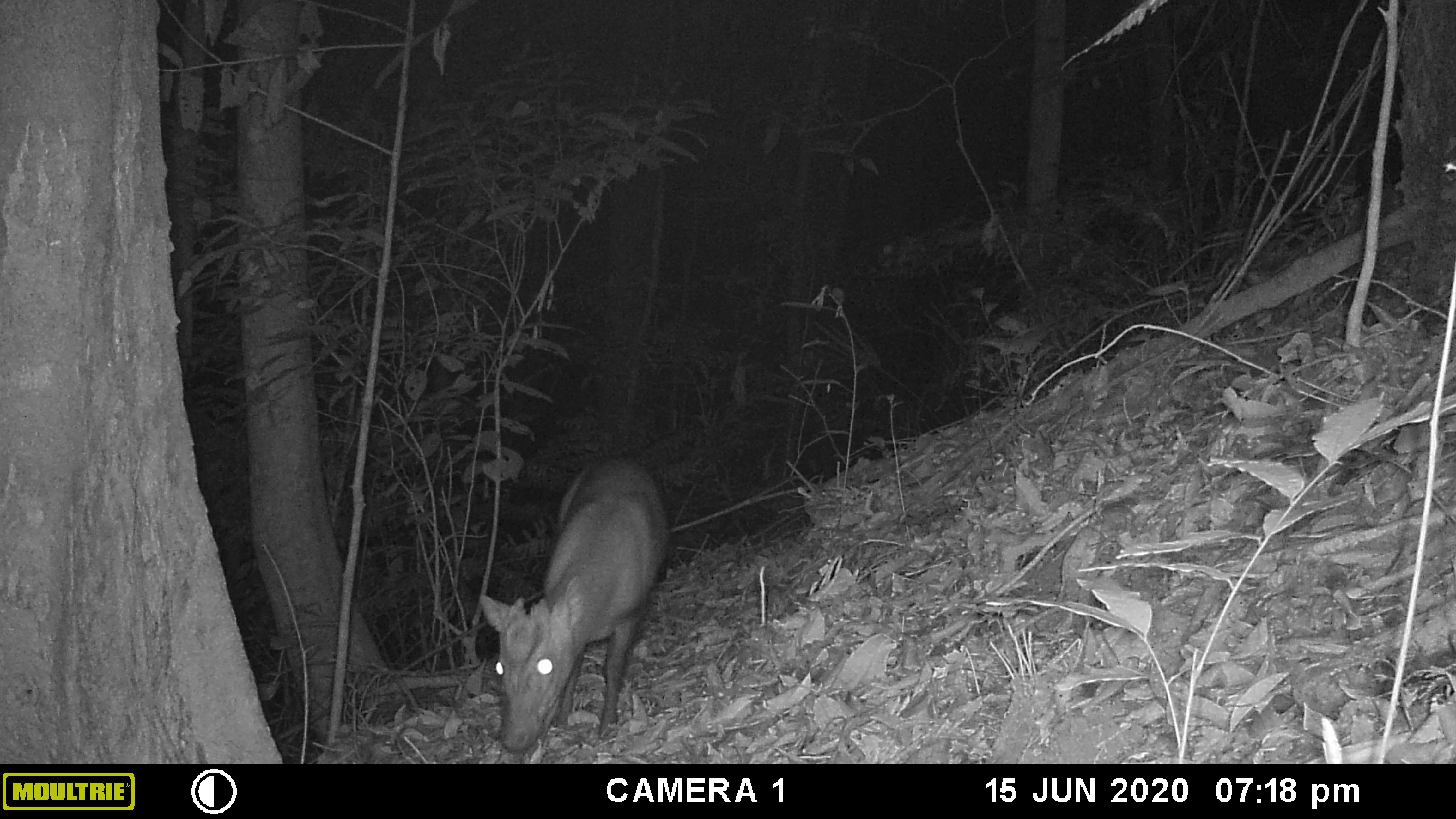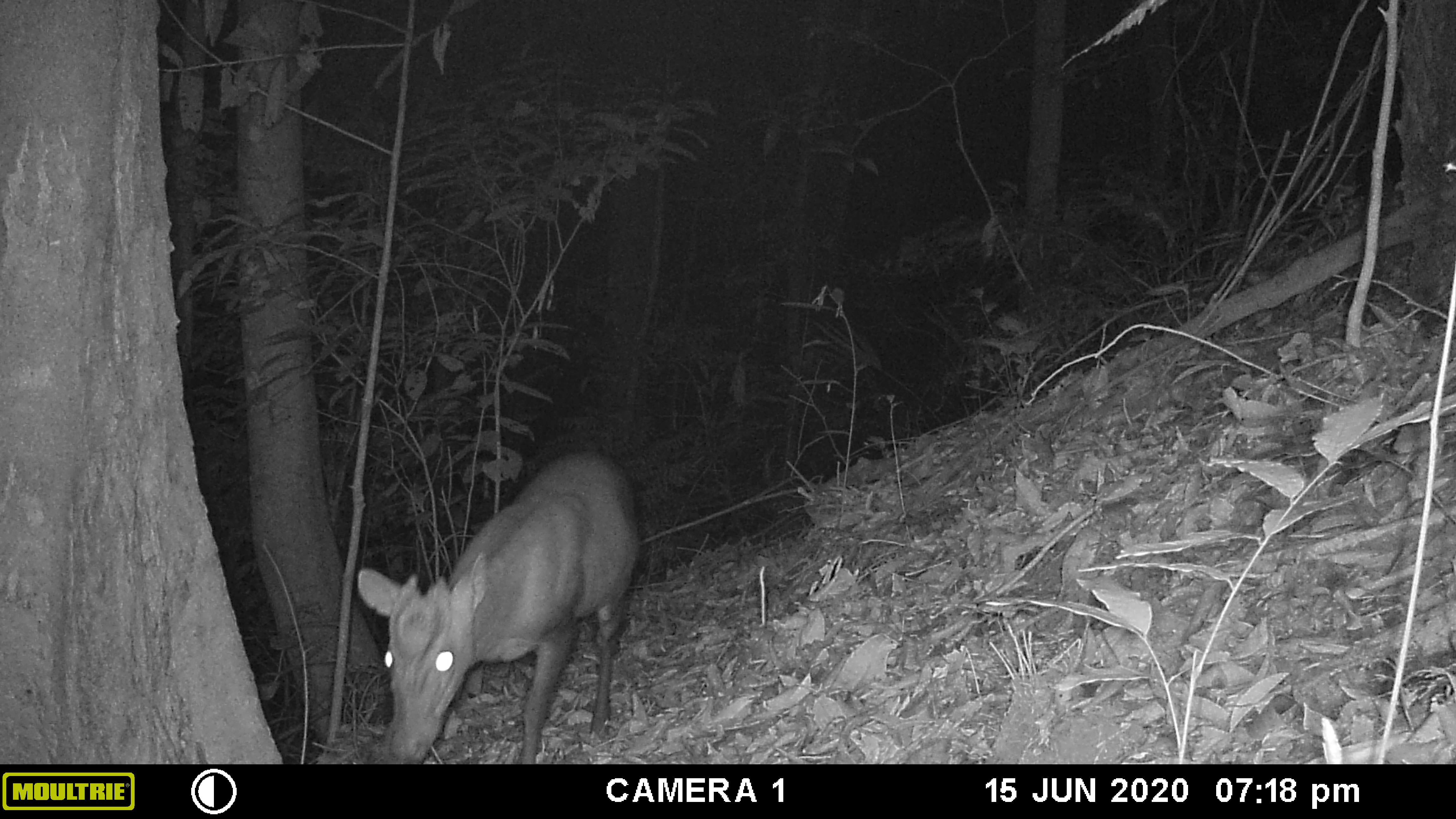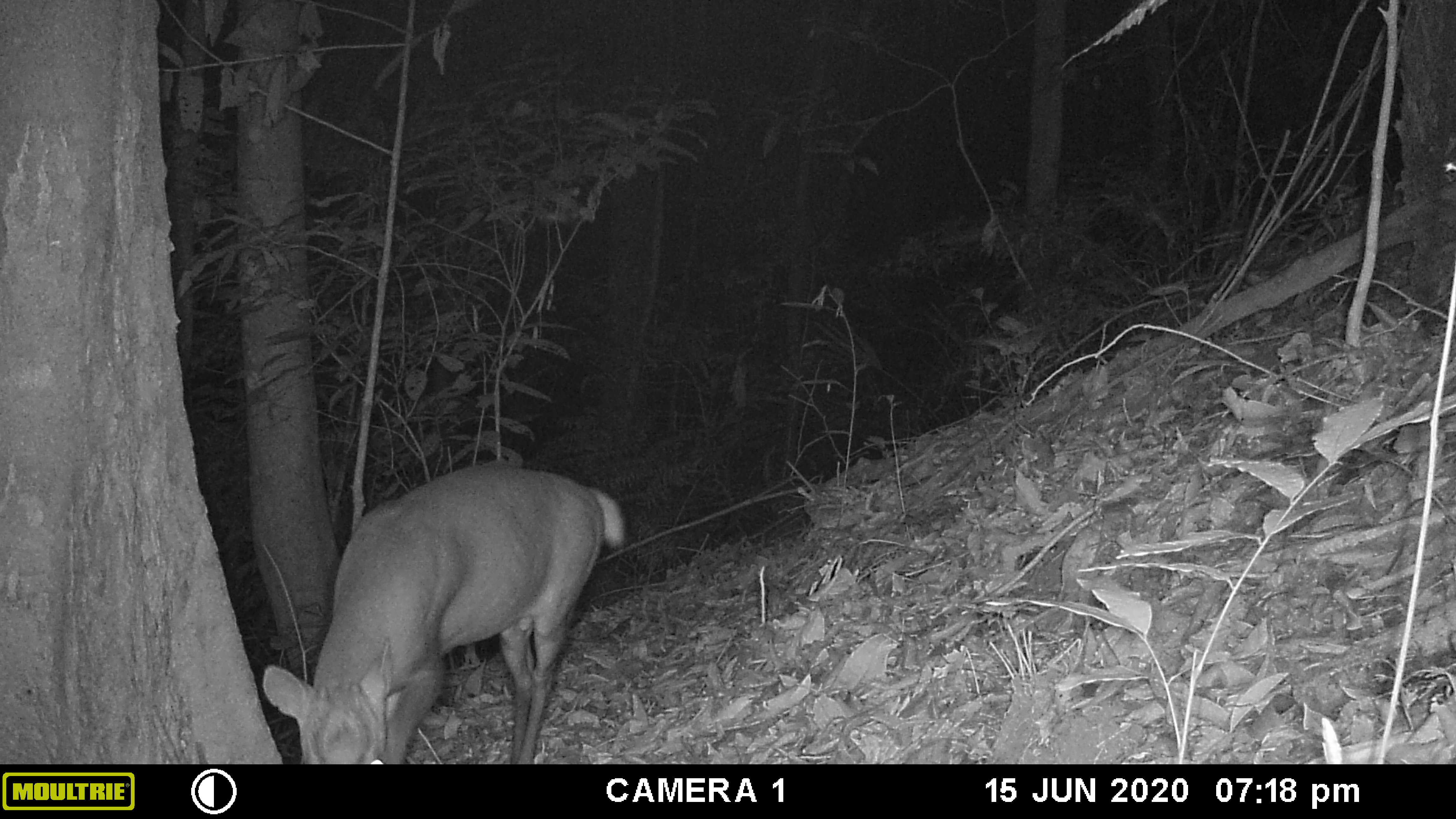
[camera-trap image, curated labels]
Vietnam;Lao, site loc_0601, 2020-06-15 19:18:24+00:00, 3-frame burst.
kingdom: Animalia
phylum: Chordata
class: Mammalia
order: Artiodactyla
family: Cervidae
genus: Muntiacus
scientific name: Muntiacus rooseveltorum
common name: roosevelt's muntjac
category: roosevelts muntjac group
Roosevelts muntjac group (roosevelt's muntjac) (Muntiacus rooseveltorum). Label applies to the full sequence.